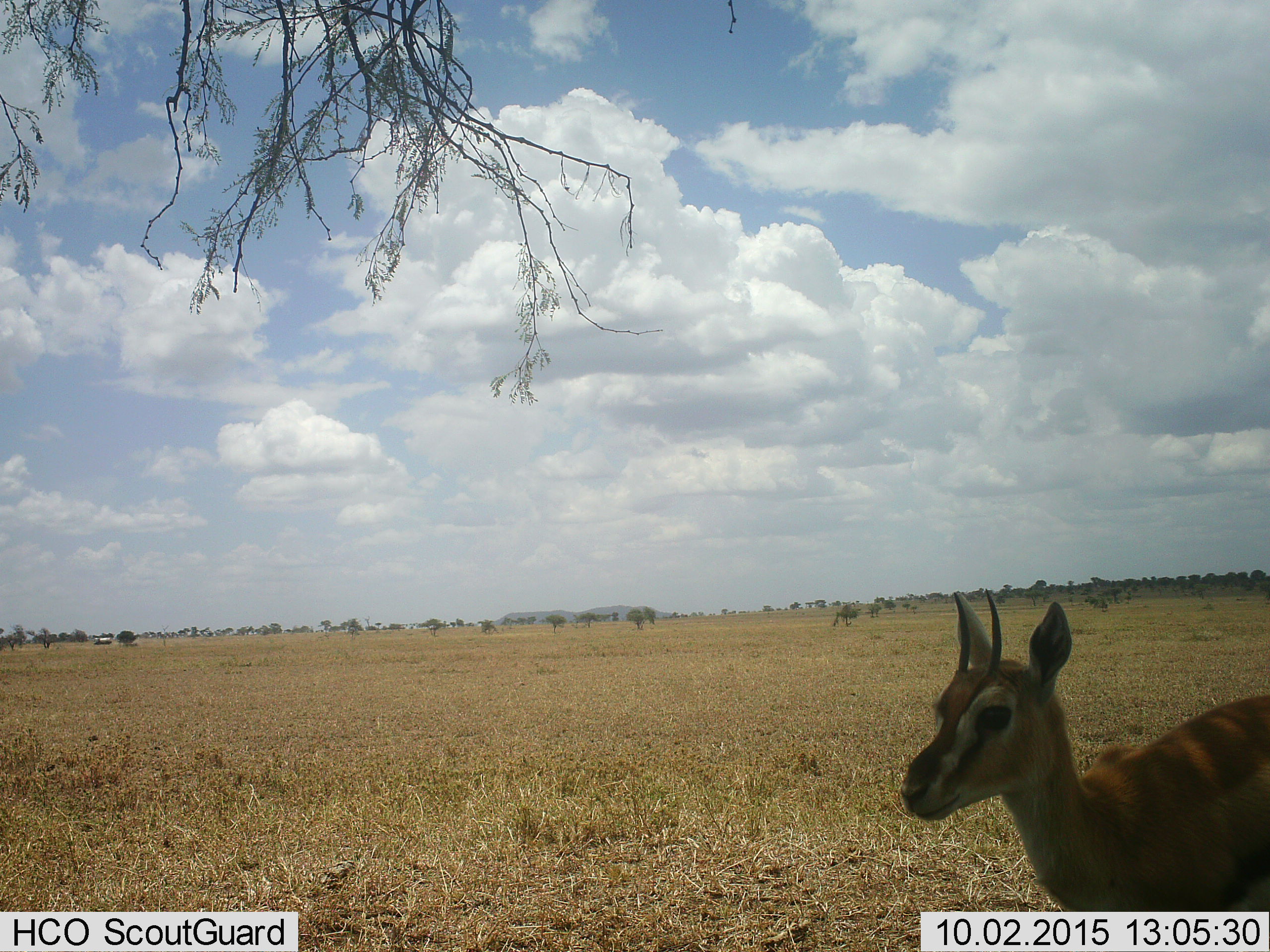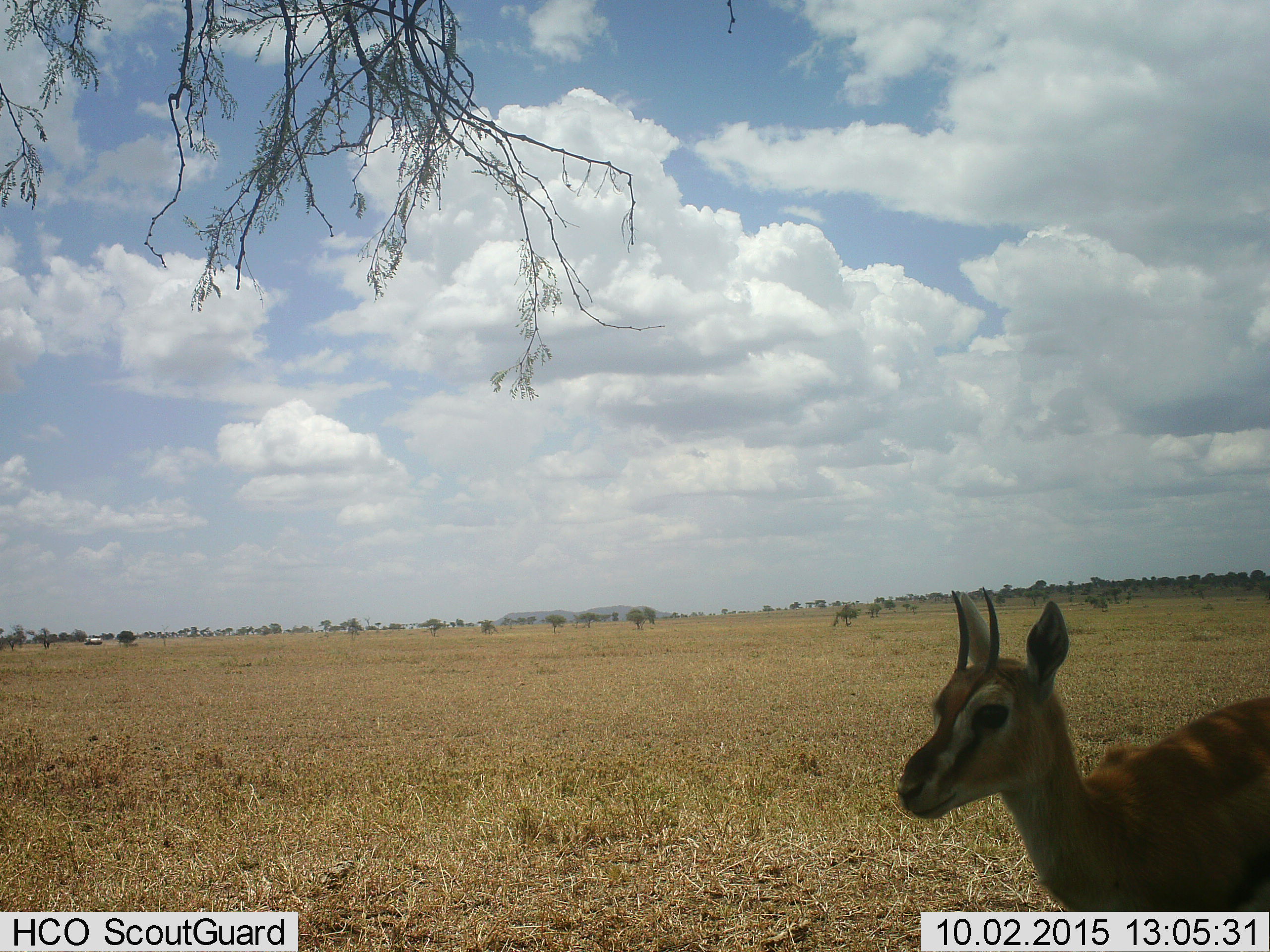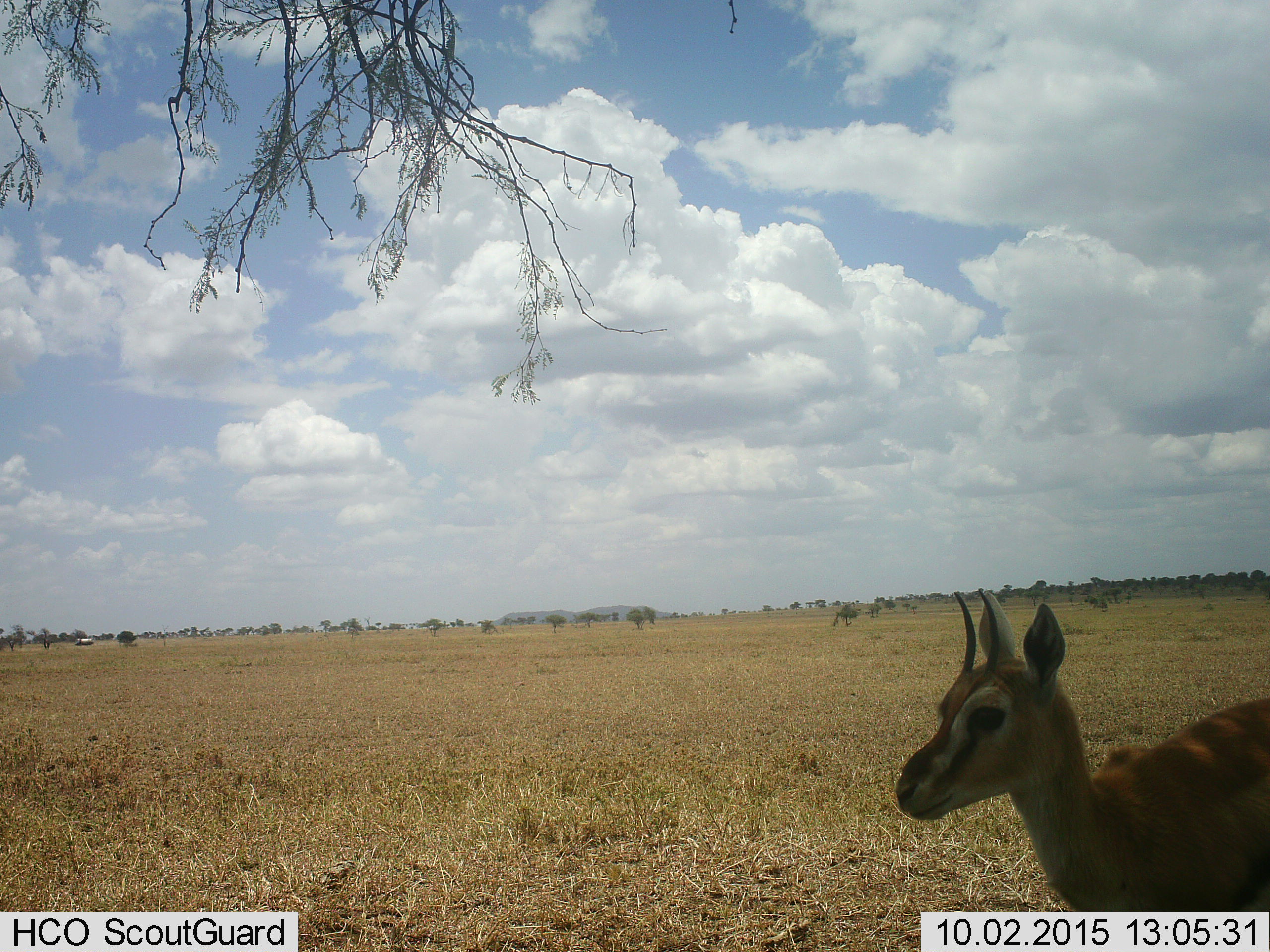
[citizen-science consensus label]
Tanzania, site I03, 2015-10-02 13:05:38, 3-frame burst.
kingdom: Animalia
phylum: Chordata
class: Mammalia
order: Artiodactyla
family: Bovidae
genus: Eudorcas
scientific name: Eudorcas thomsonii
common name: thomson's gazelle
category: gazellethomsons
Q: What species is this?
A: Gazellethomsons (thomson's gazelle) (Eudorcas thomsonii).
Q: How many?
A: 1.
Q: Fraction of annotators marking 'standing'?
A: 78%.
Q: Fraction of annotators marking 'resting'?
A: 0%.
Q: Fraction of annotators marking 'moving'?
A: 22%.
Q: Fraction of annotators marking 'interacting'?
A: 0%.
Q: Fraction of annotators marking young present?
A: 11%.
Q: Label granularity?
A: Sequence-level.